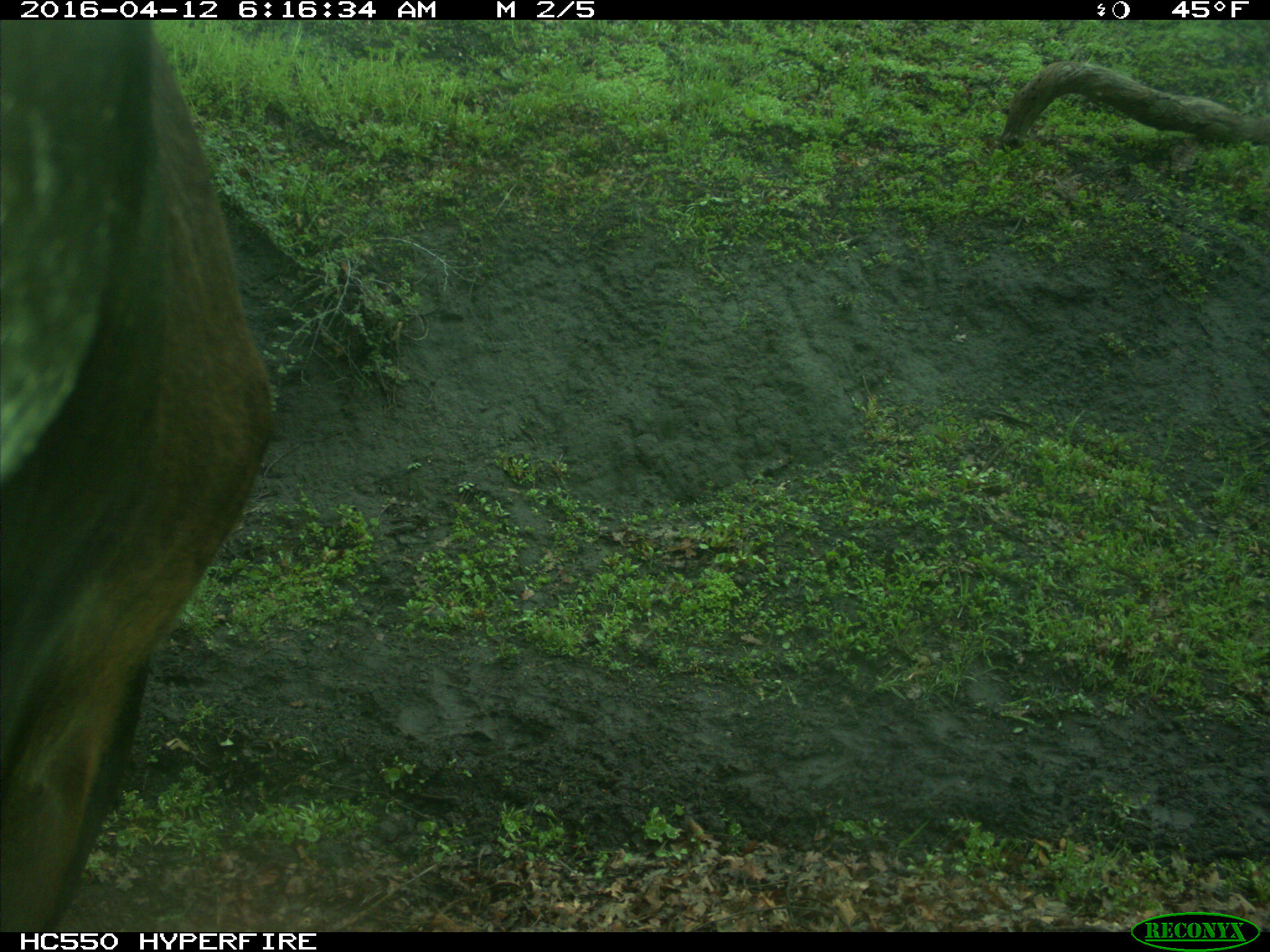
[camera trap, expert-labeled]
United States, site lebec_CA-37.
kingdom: Animalia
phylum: Chordata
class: Mammalia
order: Artiodactyla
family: Bovidae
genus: Bos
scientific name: Bos taurus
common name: domestic cow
Bos taurus (domestic cow).